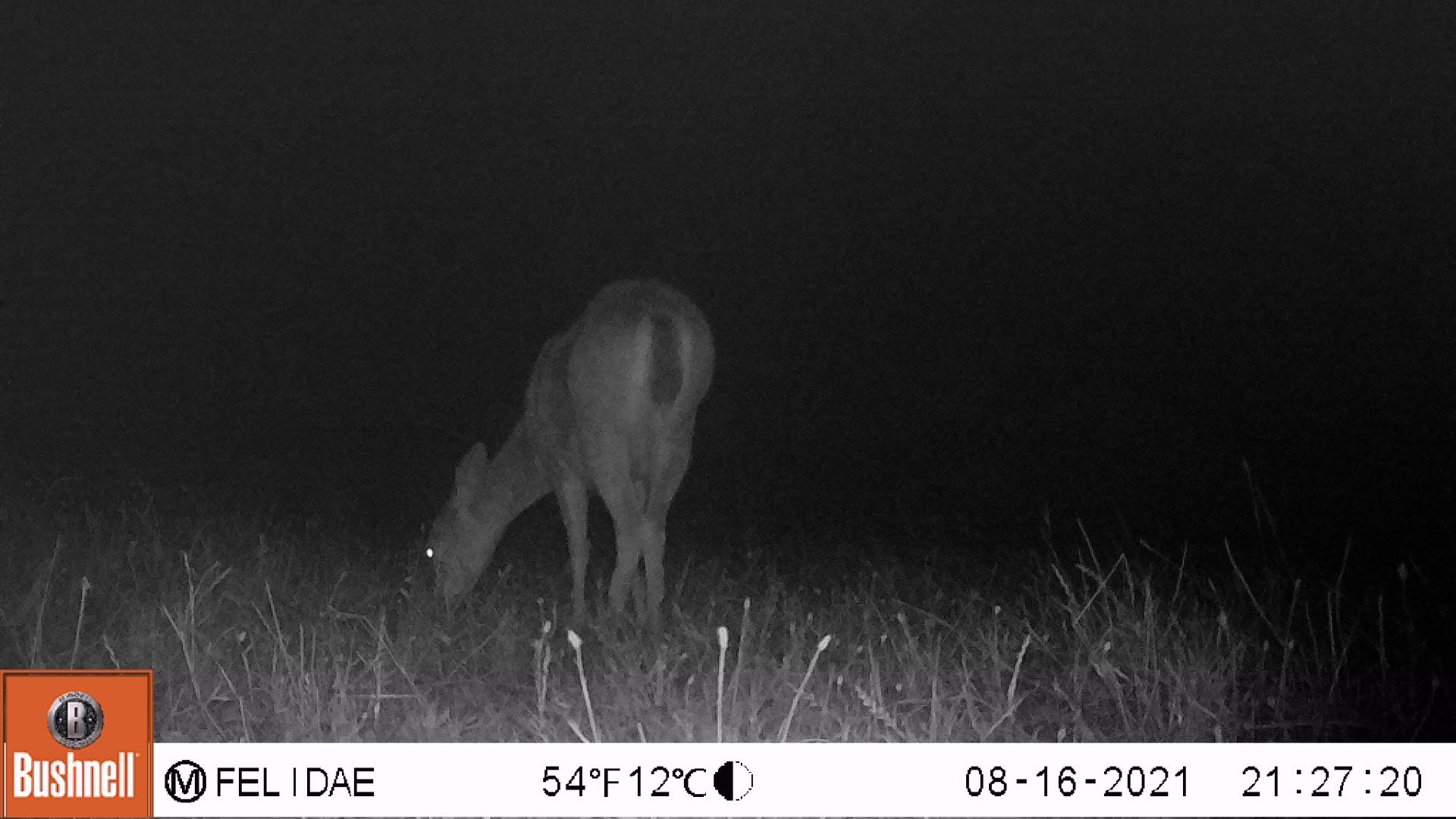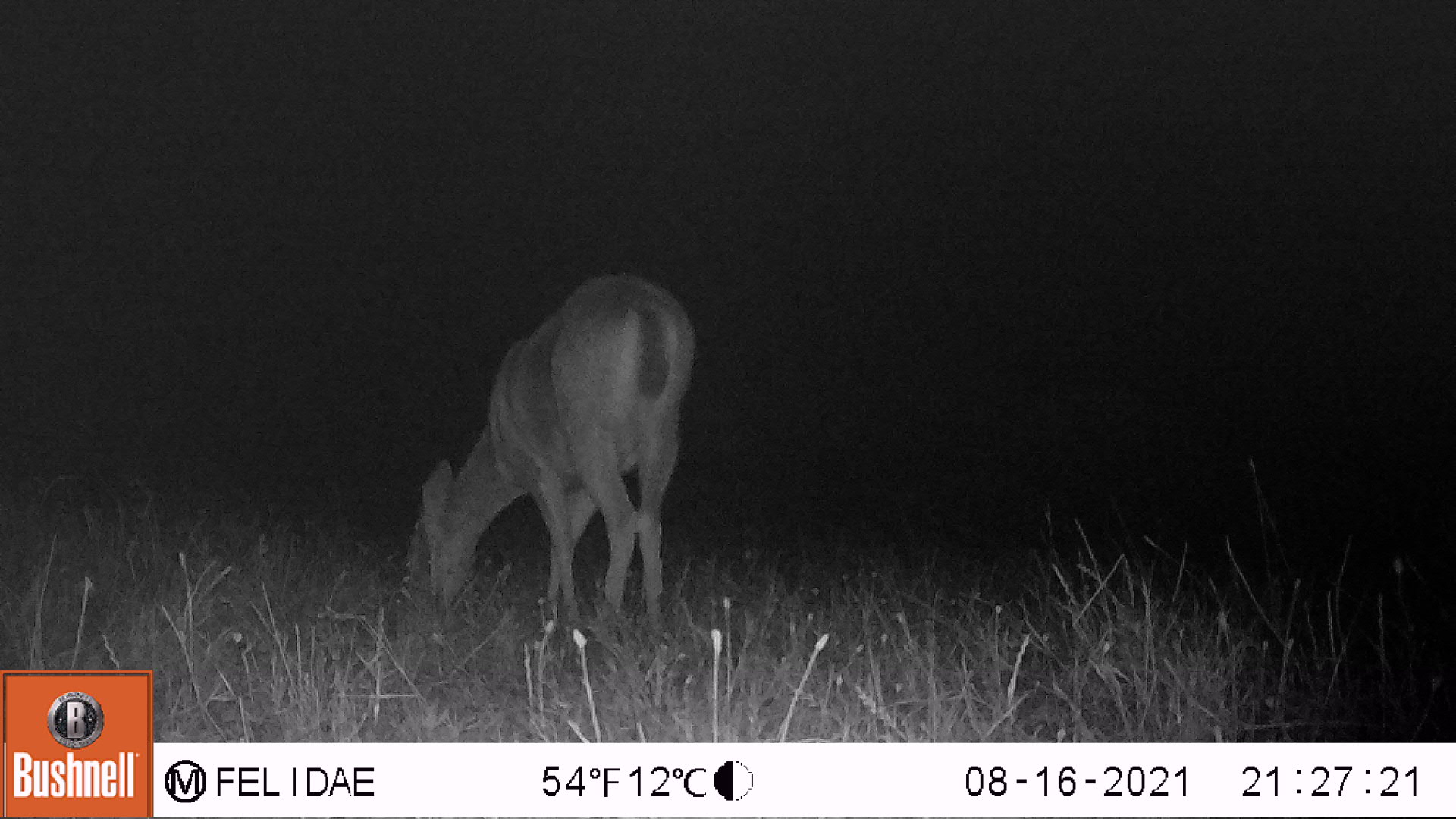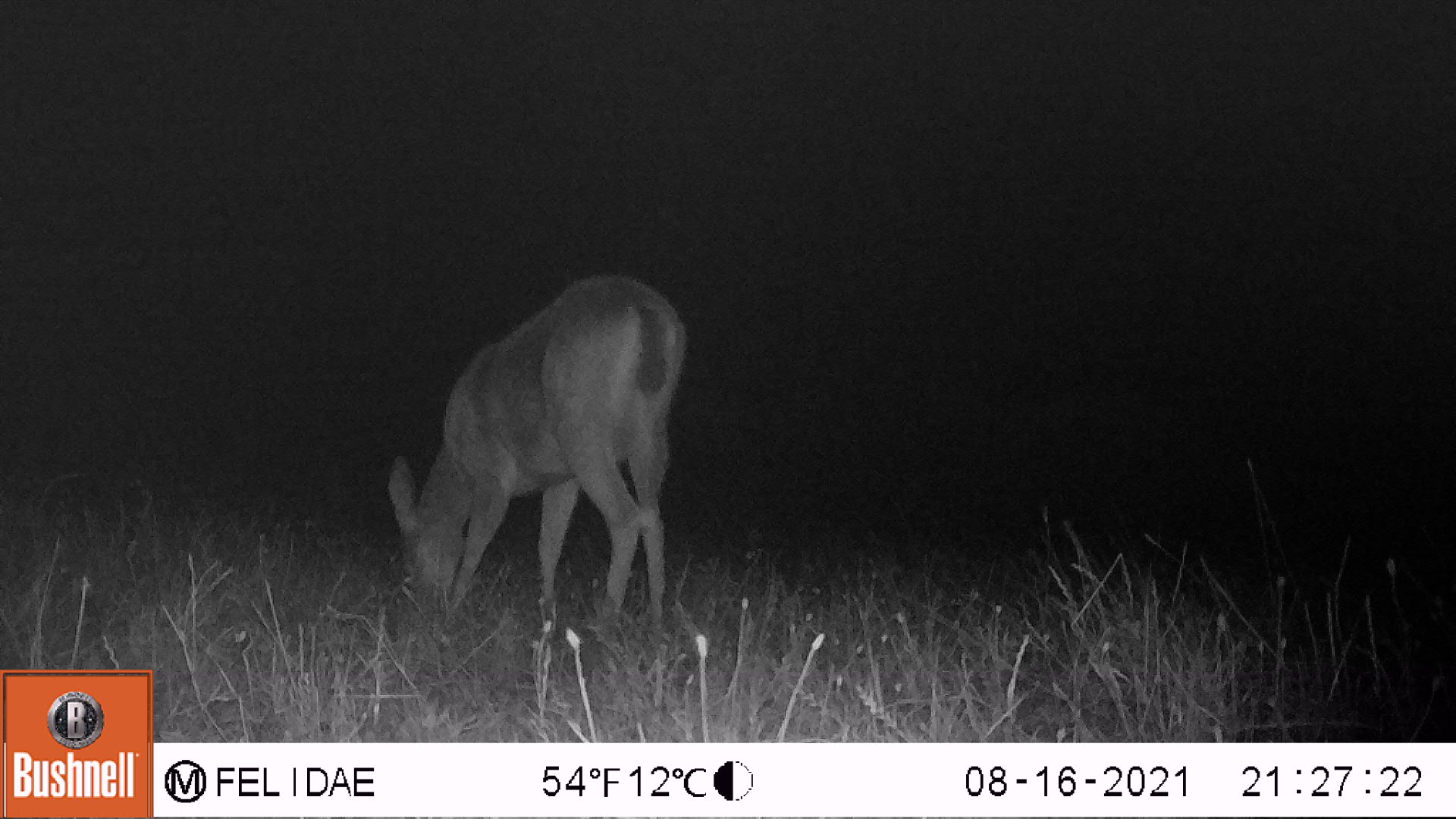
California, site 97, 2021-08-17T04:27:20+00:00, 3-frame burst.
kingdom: Animalia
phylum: Chordata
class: Mammalia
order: Artiodactyla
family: Cervidae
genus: Odocoileus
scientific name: Odocoileus hemionus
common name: mule deer